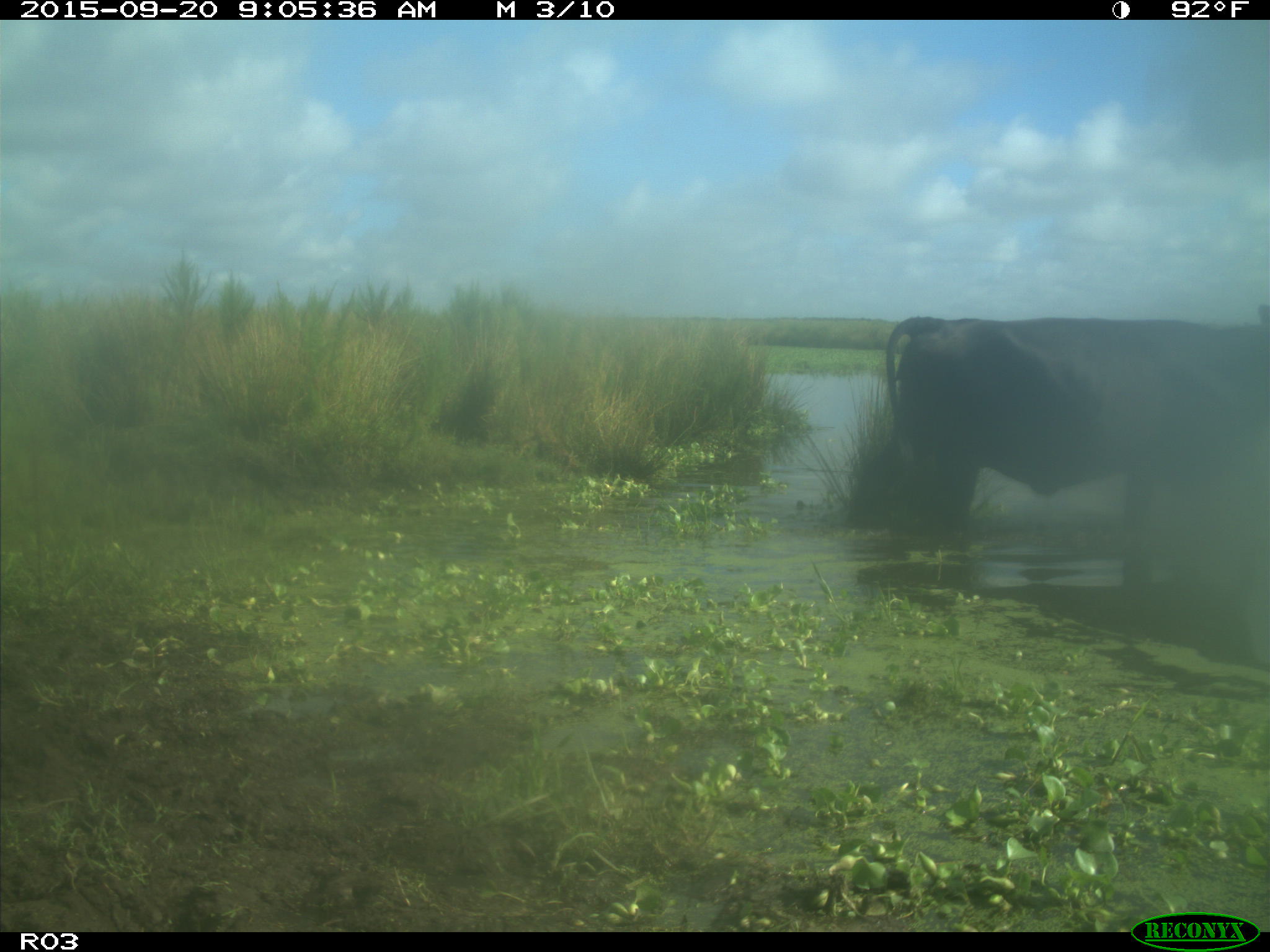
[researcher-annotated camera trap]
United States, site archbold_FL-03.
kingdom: Animalia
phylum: Chordata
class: Mammalia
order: Artiodactyla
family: Bovidae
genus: Bos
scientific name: Bos taurus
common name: domestic cow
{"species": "Bos taurus (domestic cow)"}